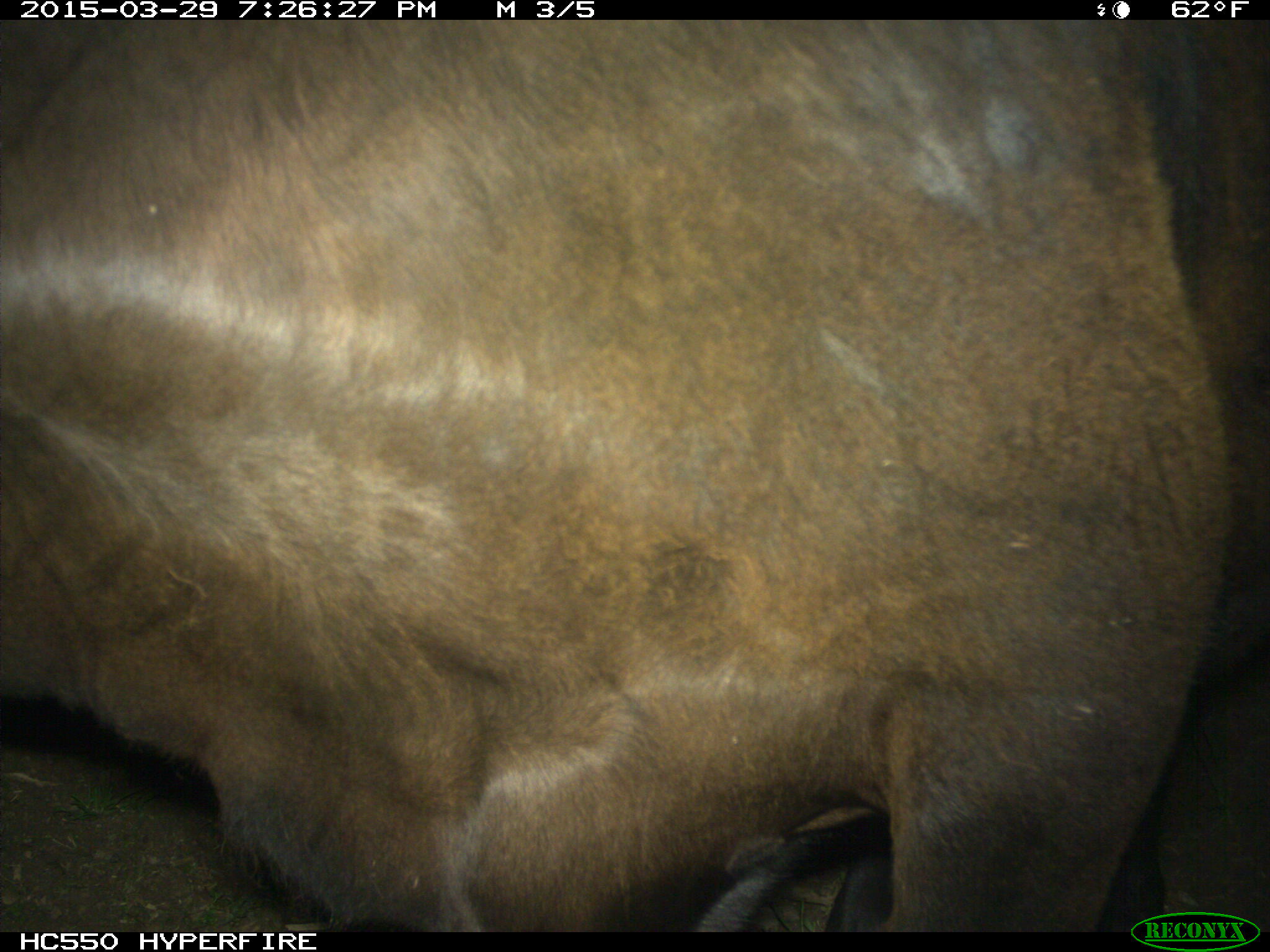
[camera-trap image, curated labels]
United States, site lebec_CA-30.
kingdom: Animalia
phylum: Chordata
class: Mammalia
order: Artiodactyla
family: Bovidae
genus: Bos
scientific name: Bos taurus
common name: domestic cow